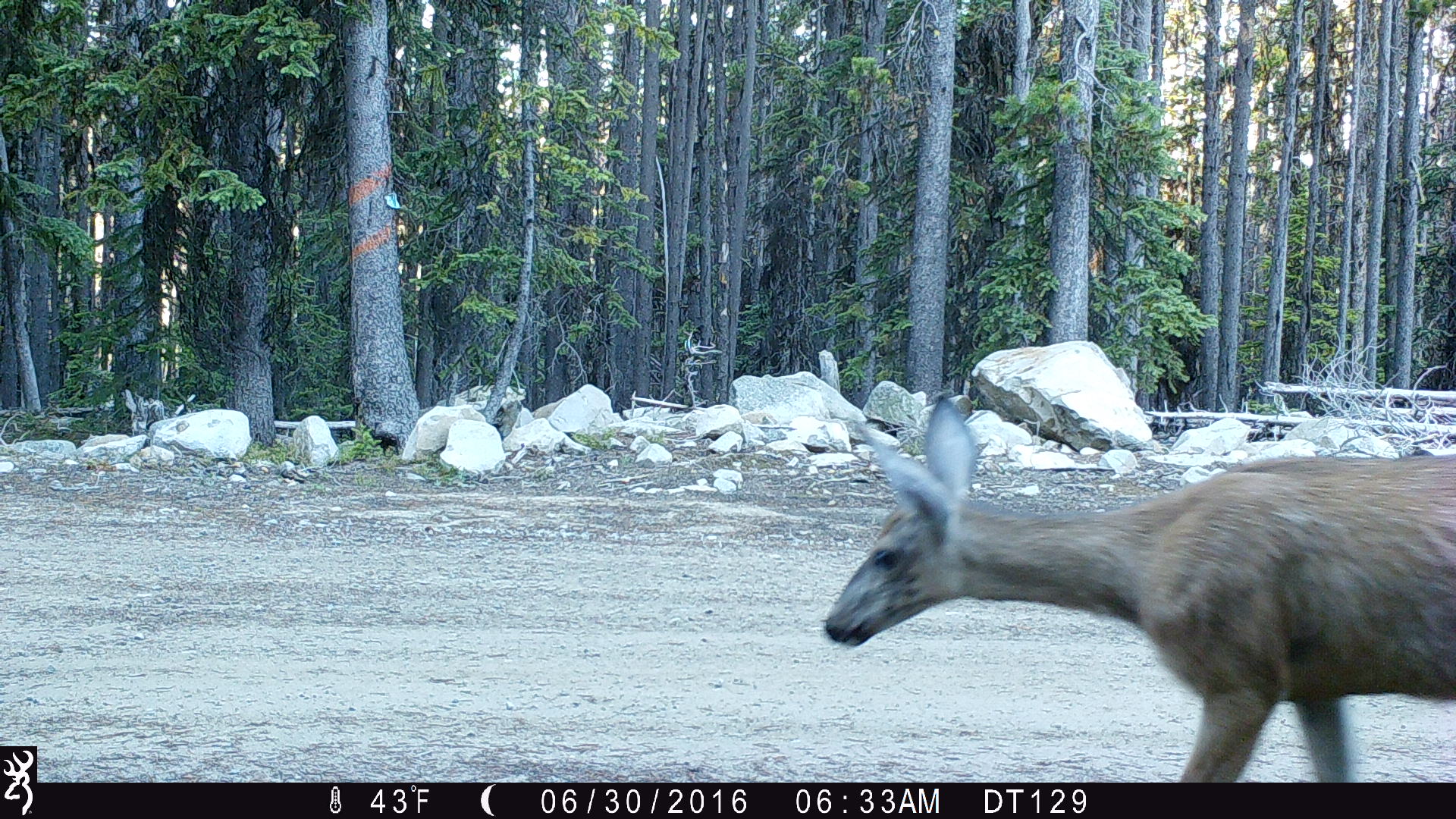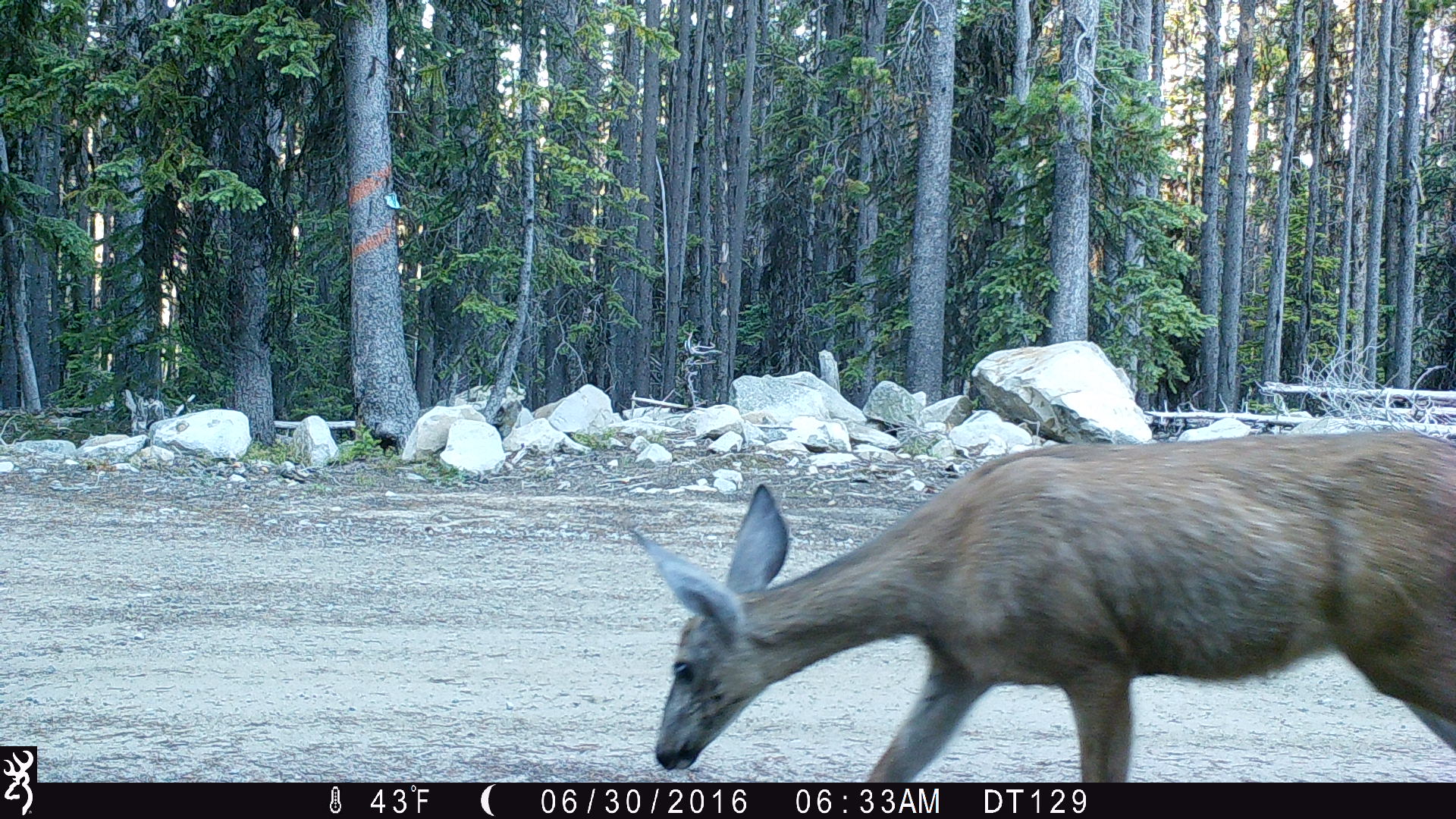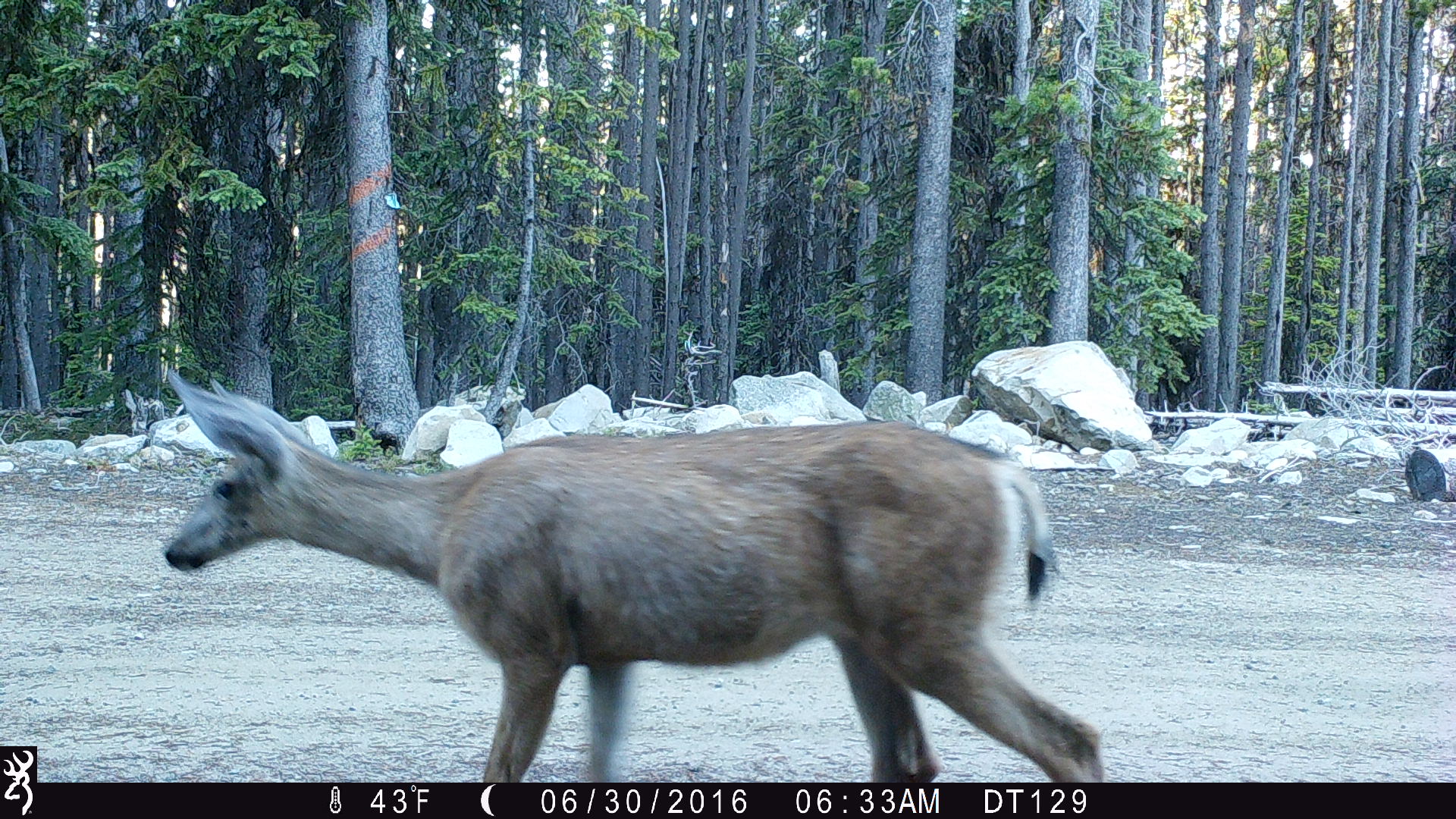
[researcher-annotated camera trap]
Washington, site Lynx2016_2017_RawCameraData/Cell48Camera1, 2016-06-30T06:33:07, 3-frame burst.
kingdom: Animalia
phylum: Chordata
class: Mammalia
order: Artiodactyla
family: Cervidae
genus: Odocoileus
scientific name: Odocoileus hemionus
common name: mule deer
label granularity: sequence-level